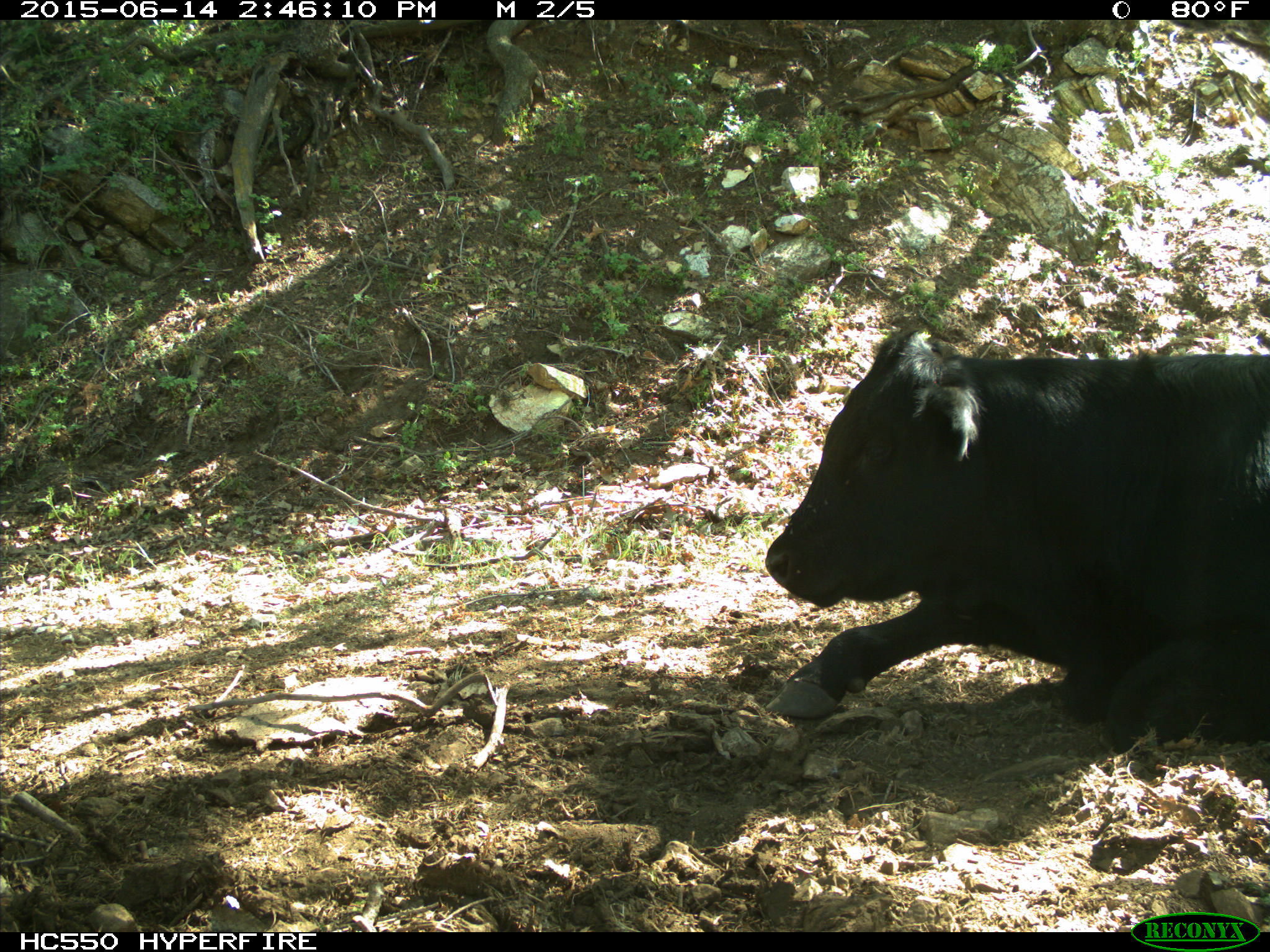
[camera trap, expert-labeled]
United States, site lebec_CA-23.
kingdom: Animalia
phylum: Chordata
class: Mammalia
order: Artiodactyla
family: Bovidae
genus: Bos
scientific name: Bos taurus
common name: domestic cow